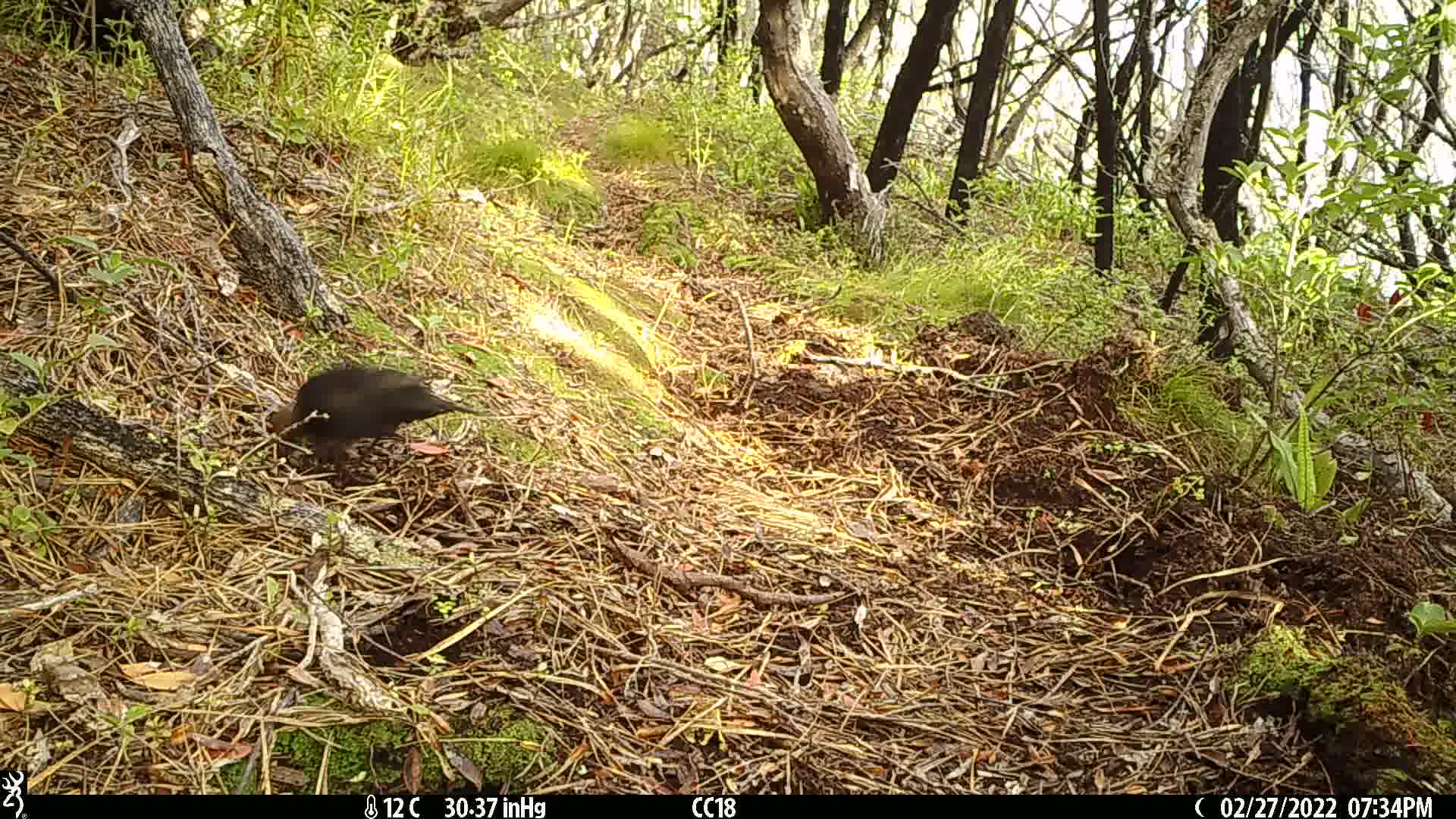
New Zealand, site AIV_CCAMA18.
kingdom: Animalia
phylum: Chordata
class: Aves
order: Passeriformes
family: Turdidae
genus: Turdus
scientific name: Turdus merula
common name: eurasian blackbird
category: blackbird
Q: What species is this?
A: Blackbird (eurasian blackbird) (Turdus merula).